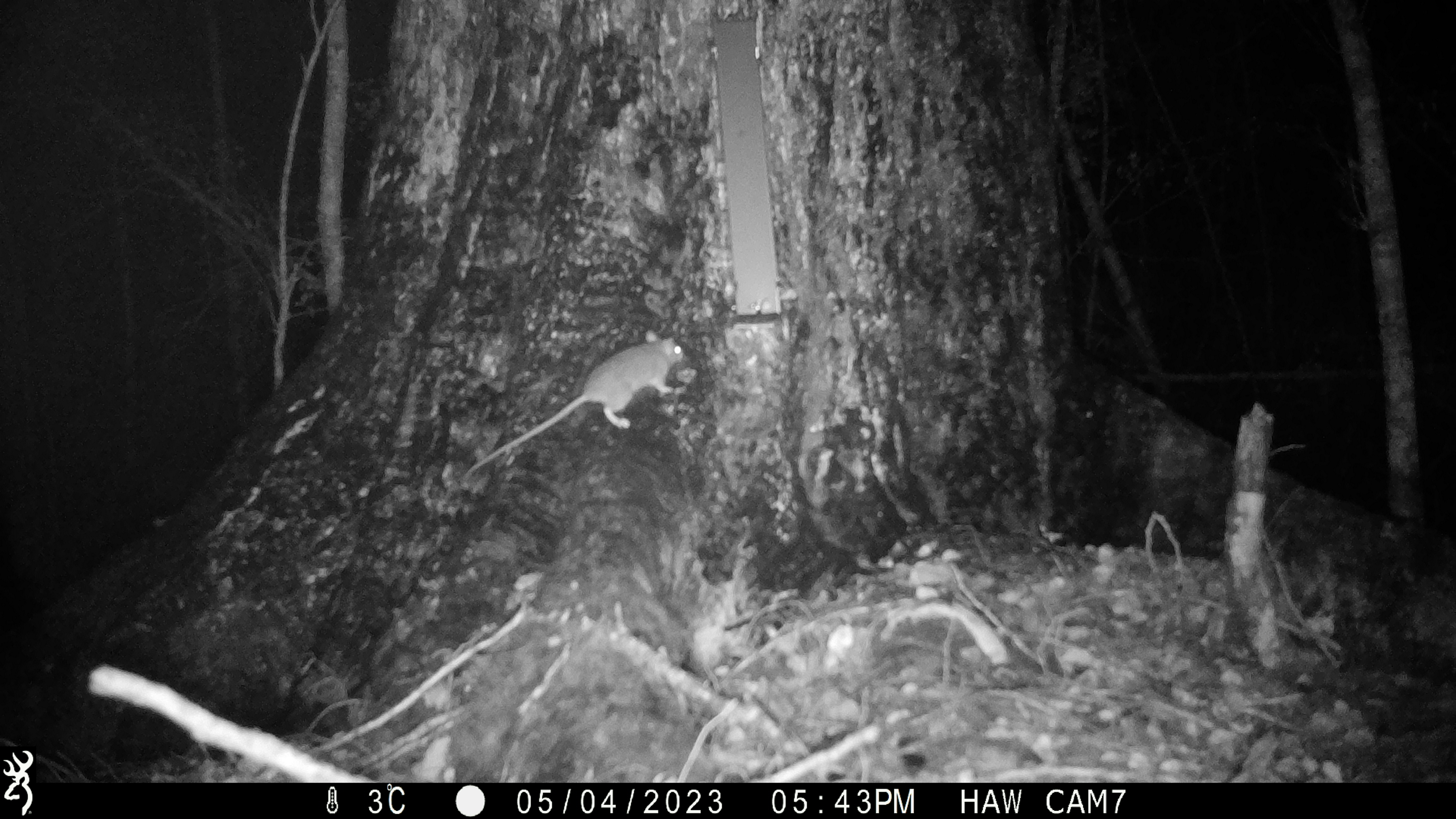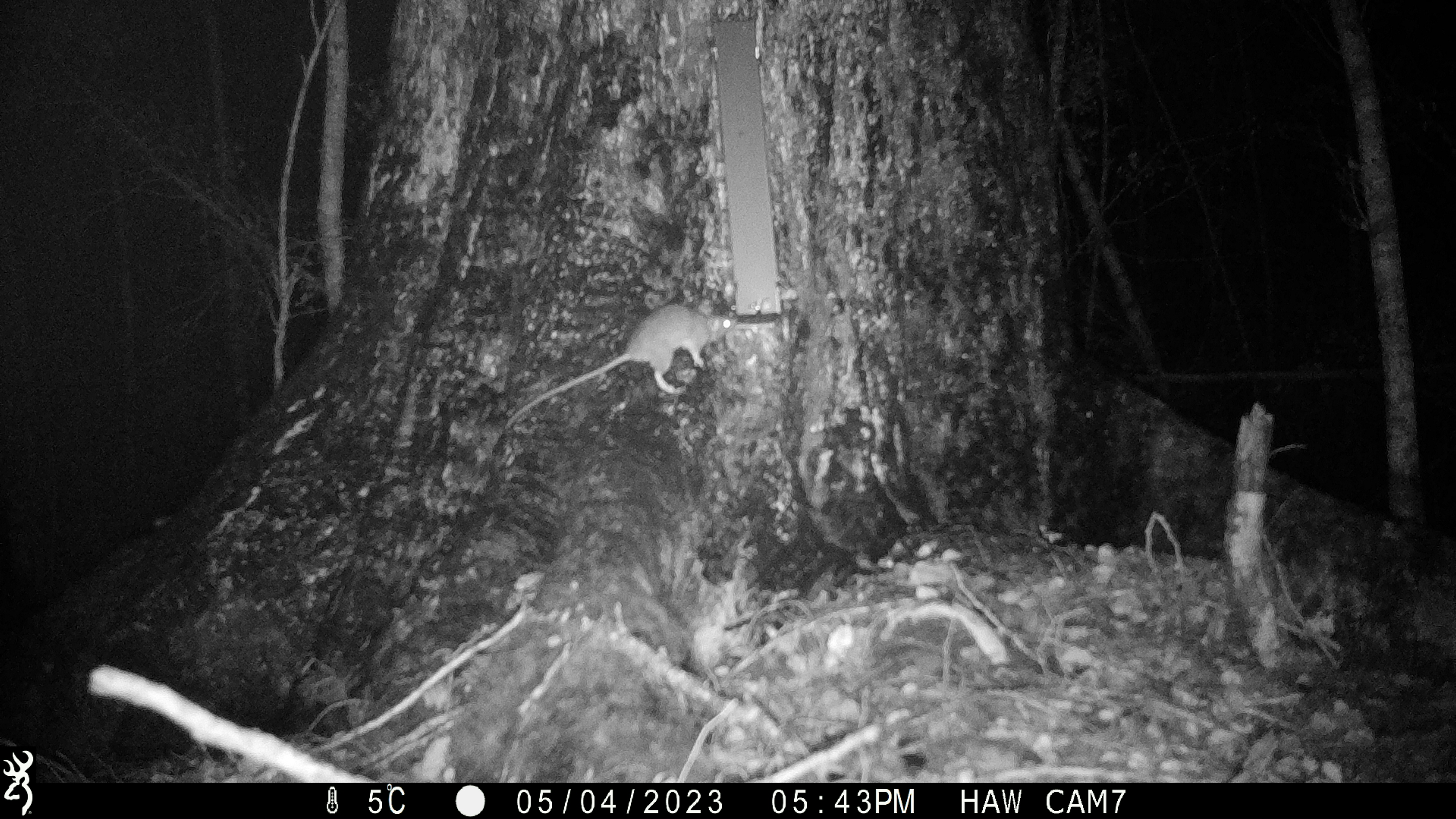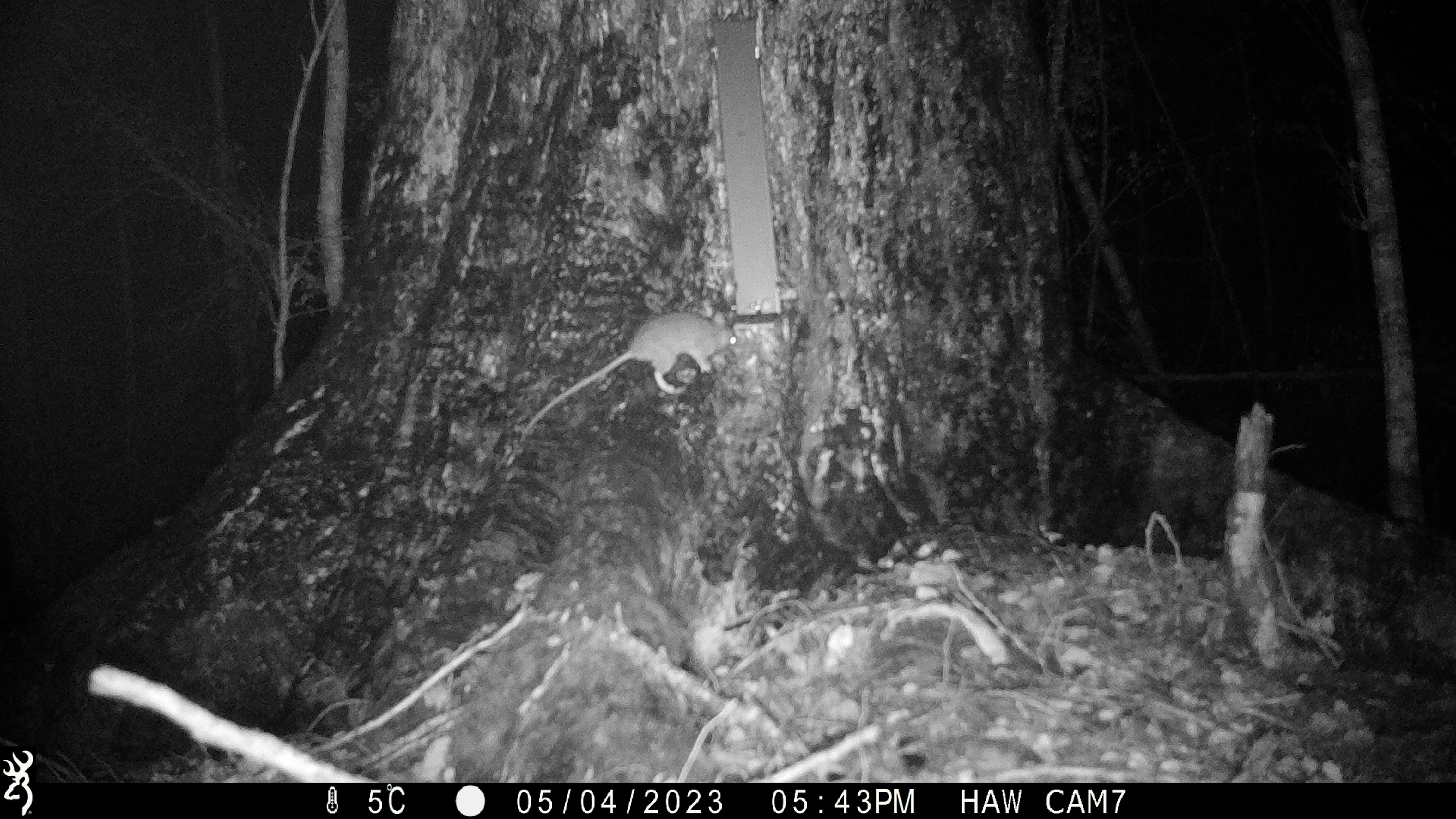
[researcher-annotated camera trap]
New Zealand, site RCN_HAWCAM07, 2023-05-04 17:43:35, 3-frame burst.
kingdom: Animalia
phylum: Chordata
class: Mammalia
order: Rodentia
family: Muridae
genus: Rattus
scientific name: Rattus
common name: rat